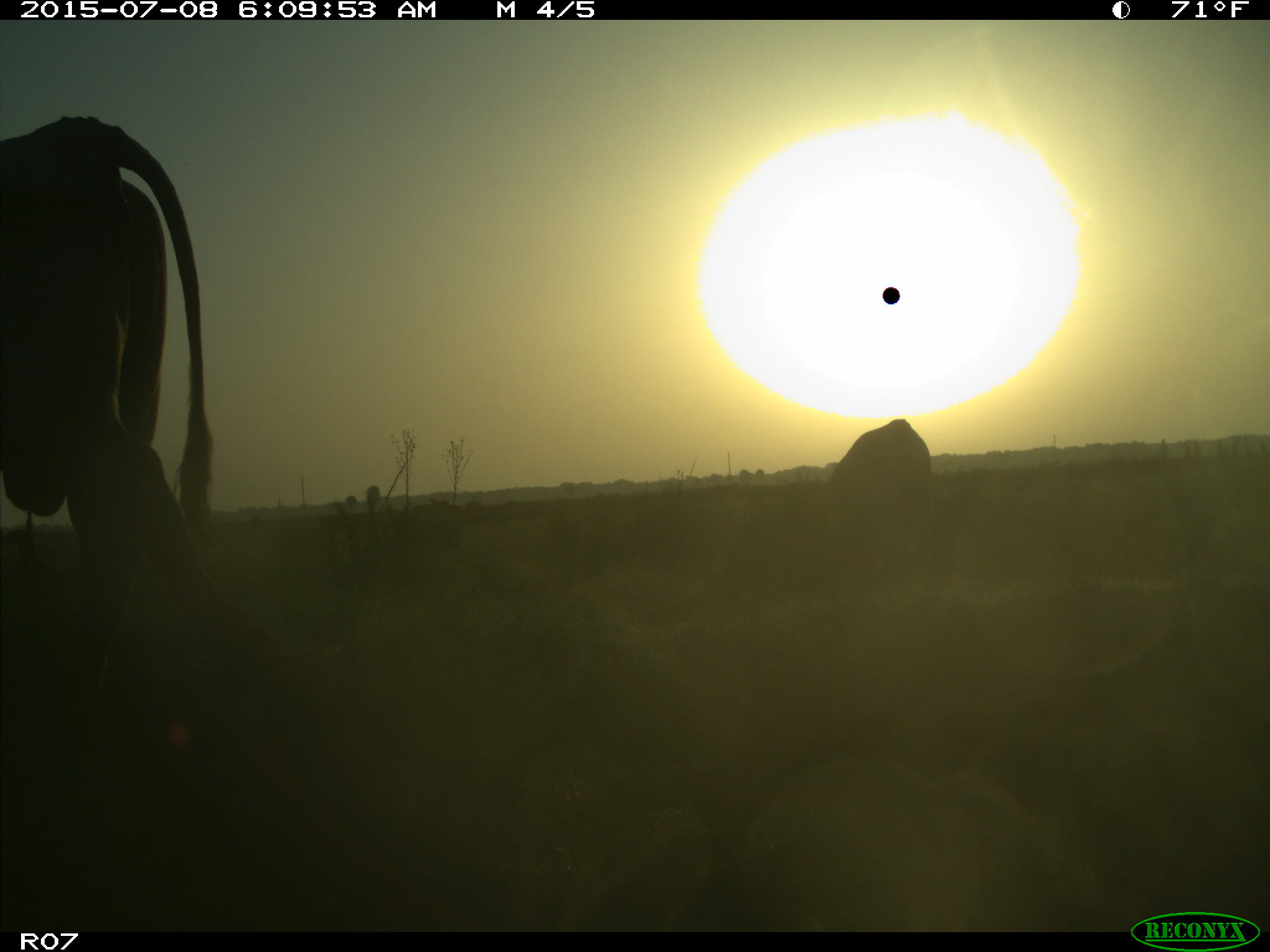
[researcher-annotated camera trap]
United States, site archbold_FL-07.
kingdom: Animalia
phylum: Chordata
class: Mammalia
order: Artiodactyla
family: Bovidae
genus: Bos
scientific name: Bos taurus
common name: domestic cow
Bos taurus (domestic cow).